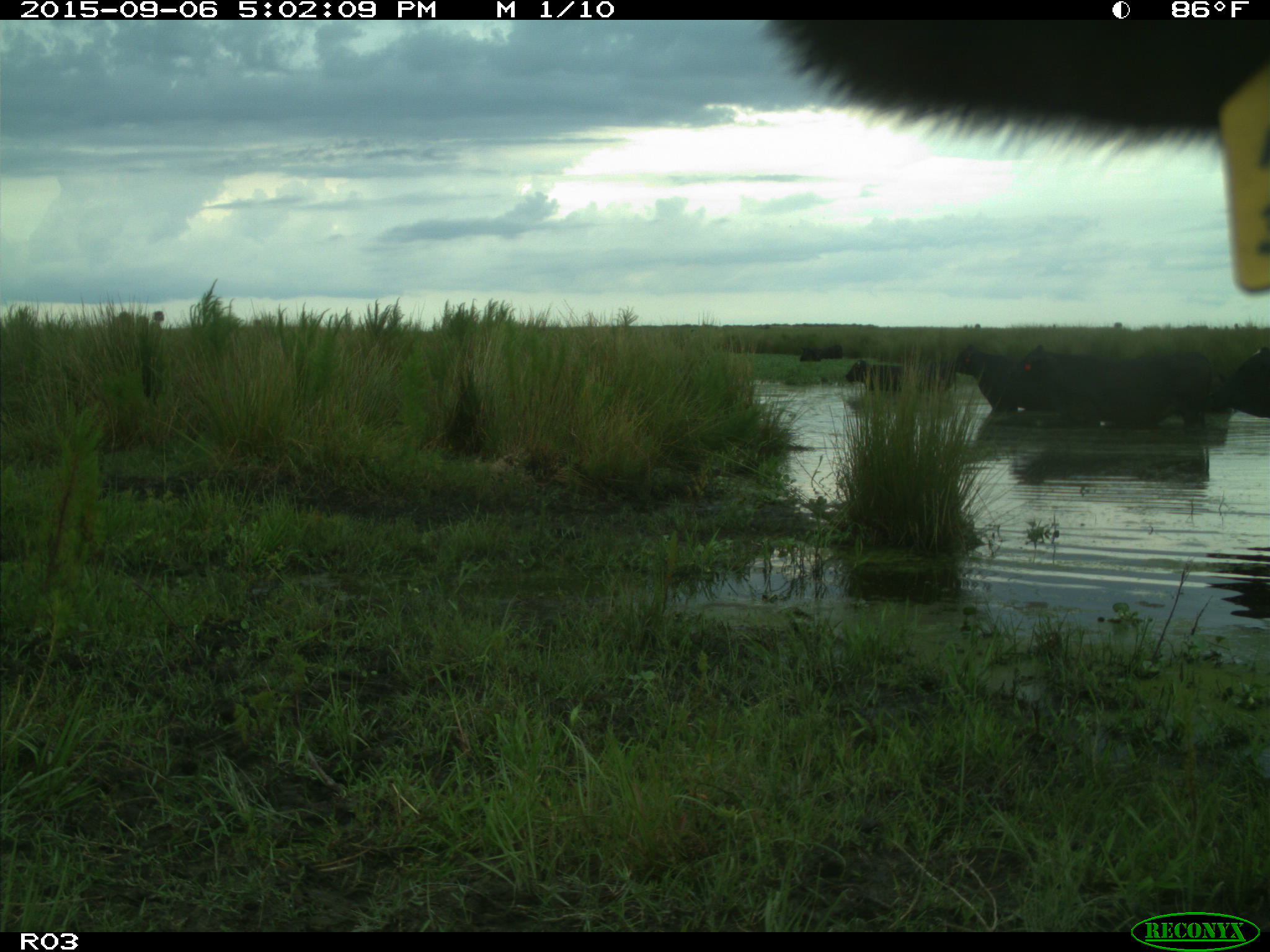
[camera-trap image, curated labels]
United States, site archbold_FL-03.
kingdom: Animalia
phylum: Chordata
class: Mammalia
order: Artiodactyla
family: Bovidae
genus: Bos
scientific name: Bos taurus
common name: domestic cow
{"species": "Bos taurus (domestic cow)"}